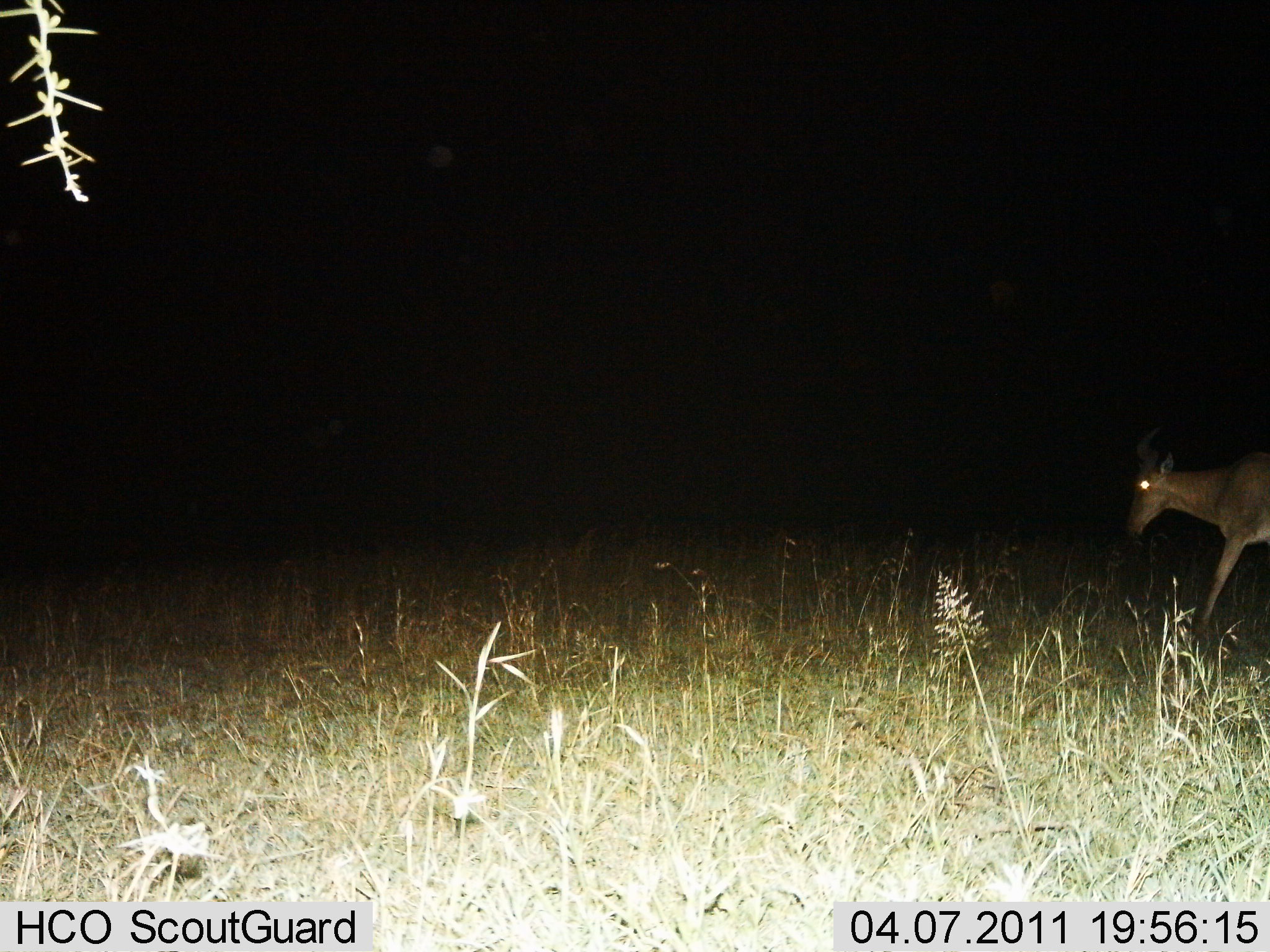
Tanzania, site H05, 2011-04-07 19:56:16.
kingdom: Animalia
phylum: Chordata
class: Mammalia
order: Artiodactyla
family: Bovidae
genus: Alcelaphus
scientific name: Alcelaphus buselaphus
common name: hartebeest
Hartebeest (Alcelaphus buselaphus), count 1. Behavior (volunteer vote fractions): standing 9%, resting 0%, moving 91%, interacting 0%. Young present (vote fraction): 0%. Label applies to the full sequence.